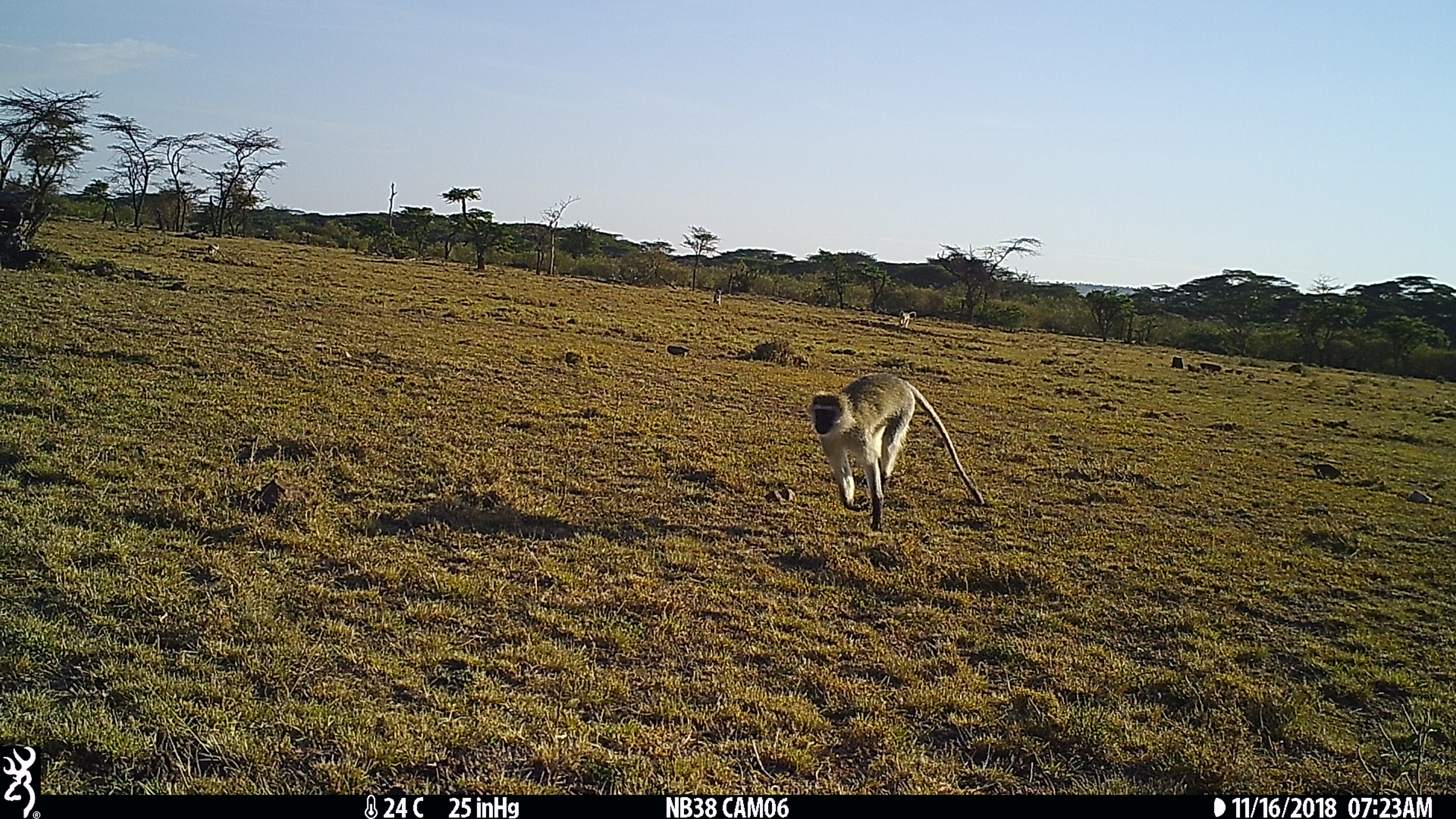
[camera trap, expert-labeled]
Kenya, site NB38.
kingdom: Animalia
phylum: Chordata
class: Mammalia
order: Primates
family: Cercopithecidae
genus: Chlorocebus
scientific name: Chlorocebus pygerythrus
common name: vervet monkey